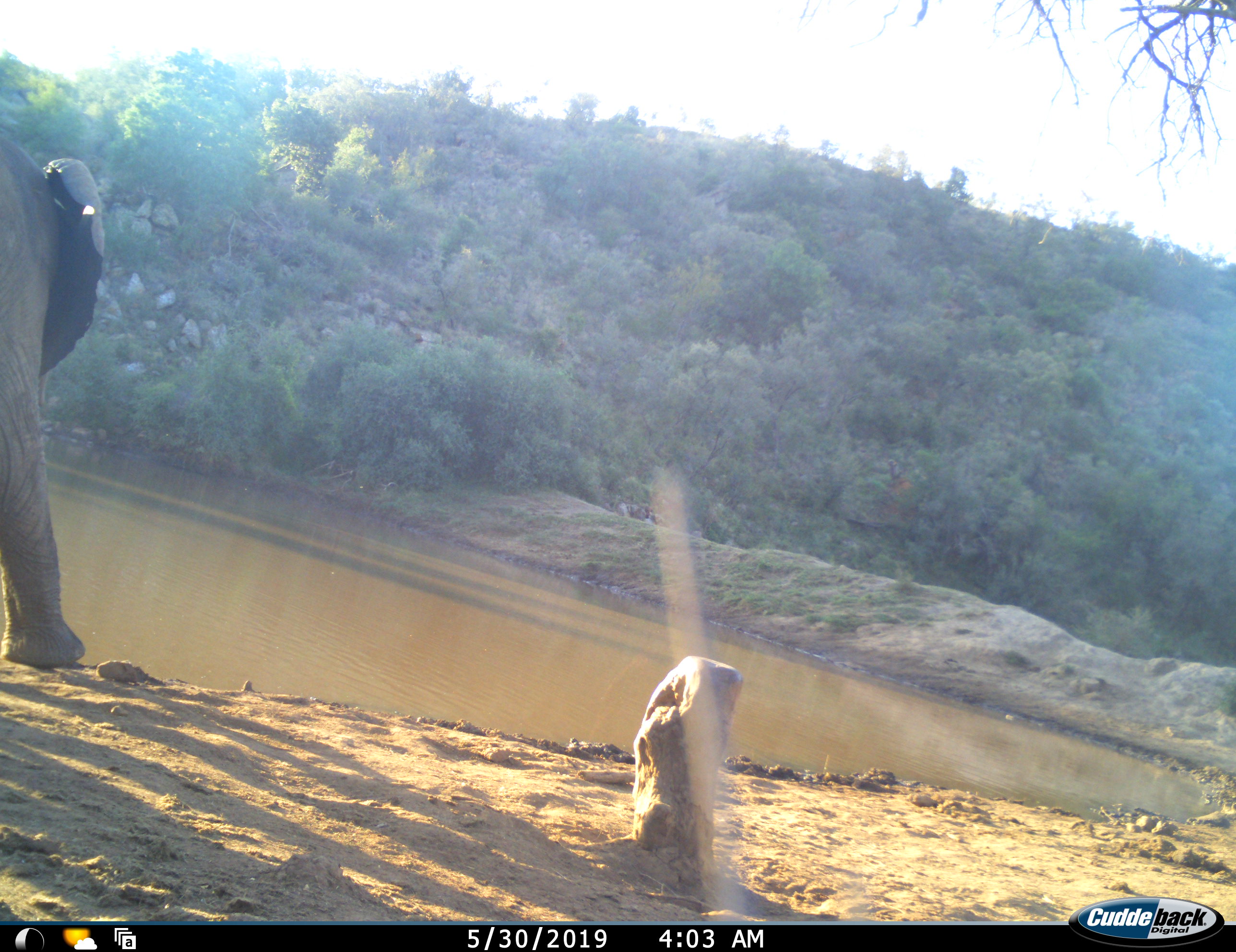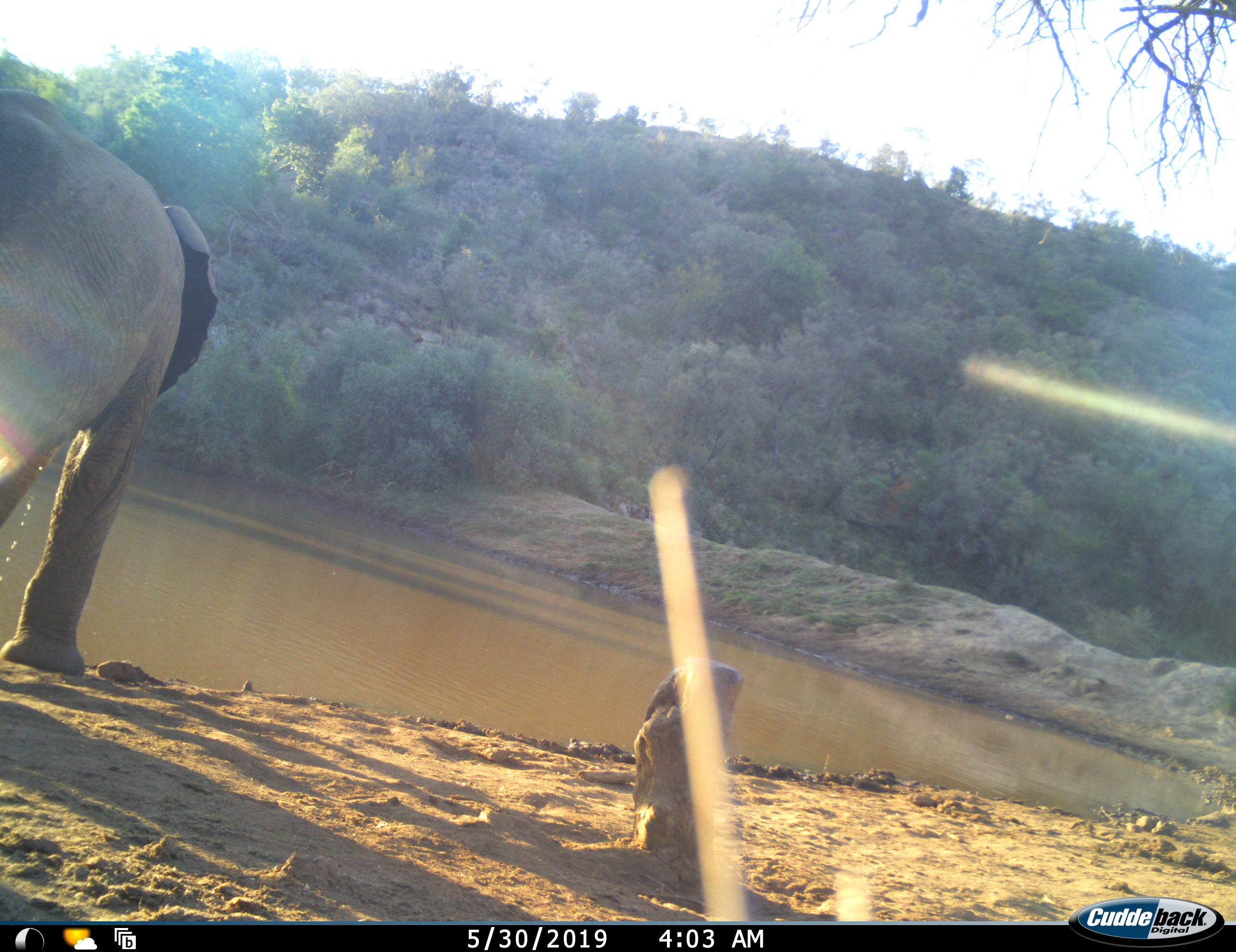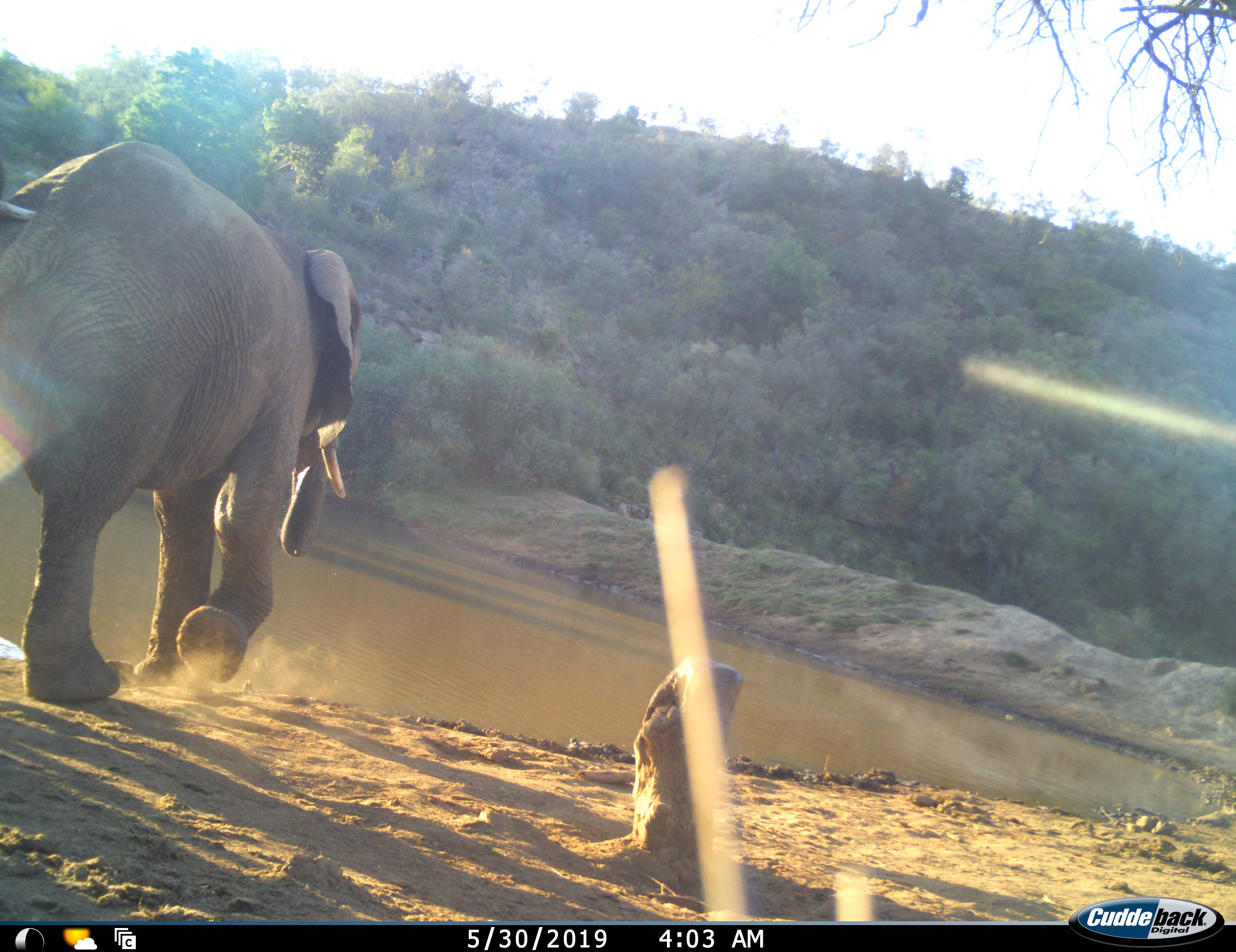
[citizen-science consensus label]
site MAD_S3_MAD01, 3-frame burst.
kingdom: Animalia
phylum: Chordata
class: Mammalia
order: Proboscidea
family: Elephantidae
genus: Loxodonta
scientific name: Loxodonta africana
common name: african bush elephant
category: elephant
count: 1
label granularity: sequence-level